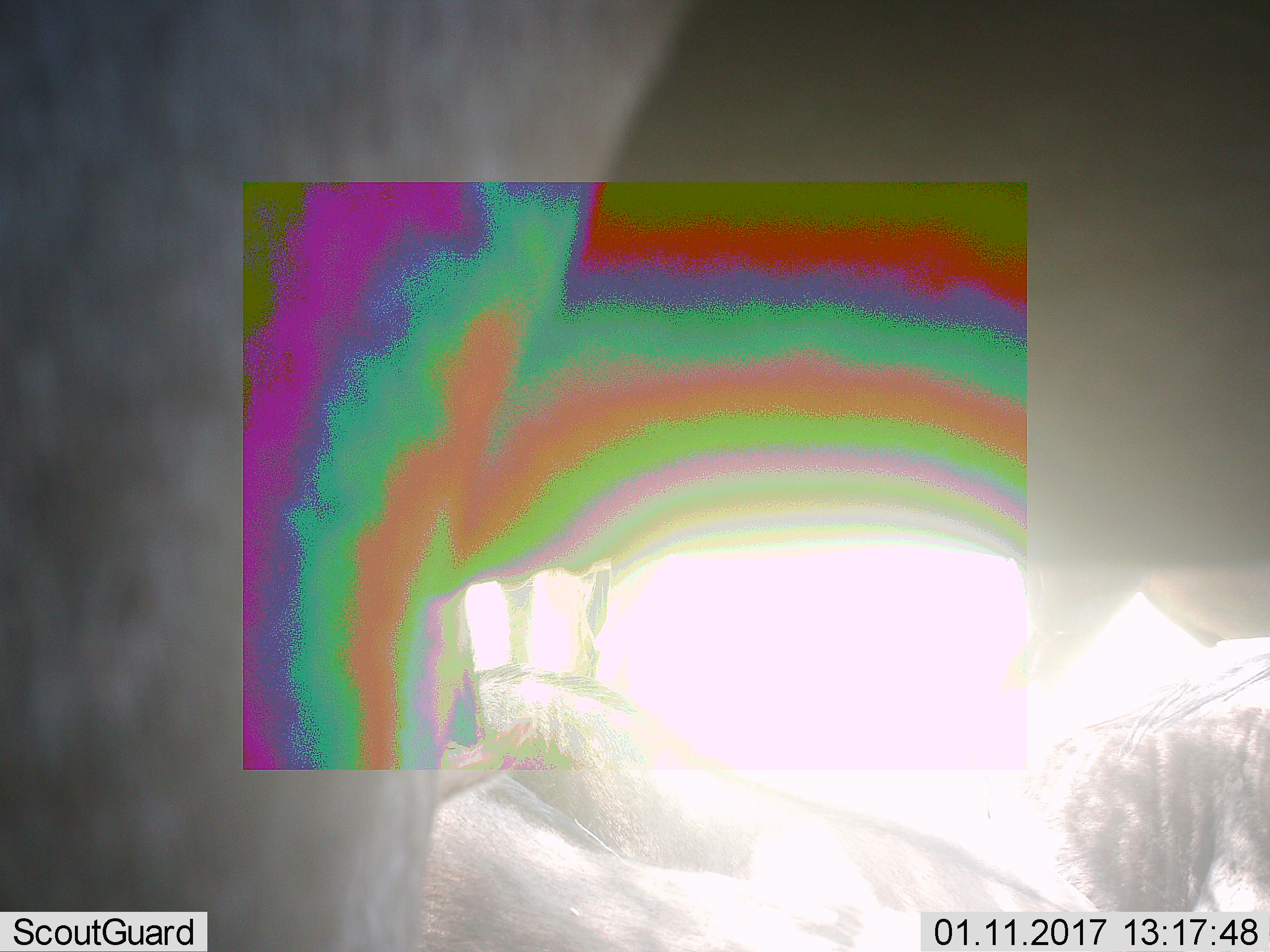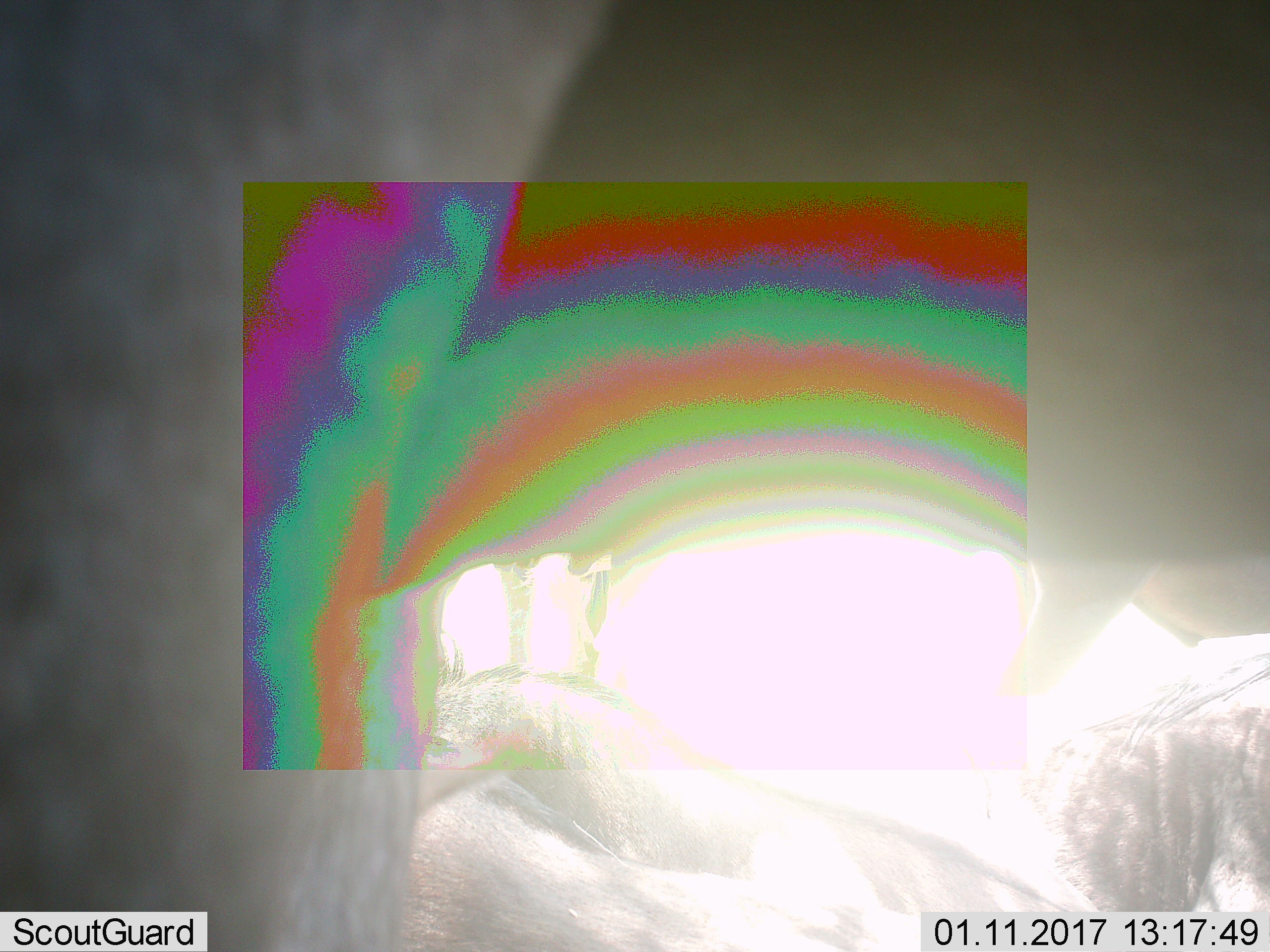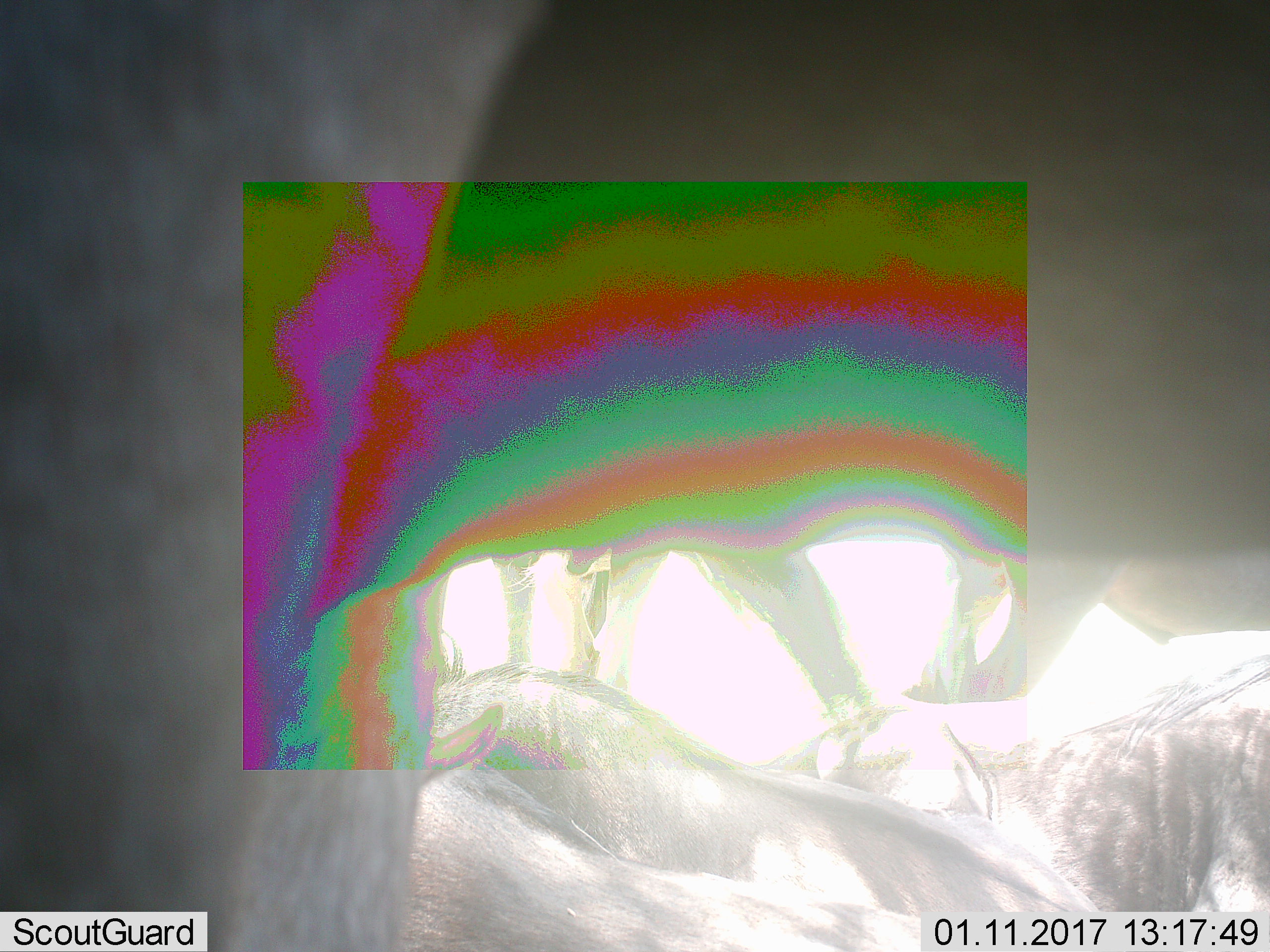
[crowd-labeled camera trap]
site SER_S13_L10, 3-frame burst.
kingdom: Animalia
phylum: Chordata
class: Mammalia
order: Artiodactyla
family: Bovidae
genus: Connochaetes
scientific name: Connochaetes taurinus taurinus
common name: blue wildebeest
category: wildebeestblue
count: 3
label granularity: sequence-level